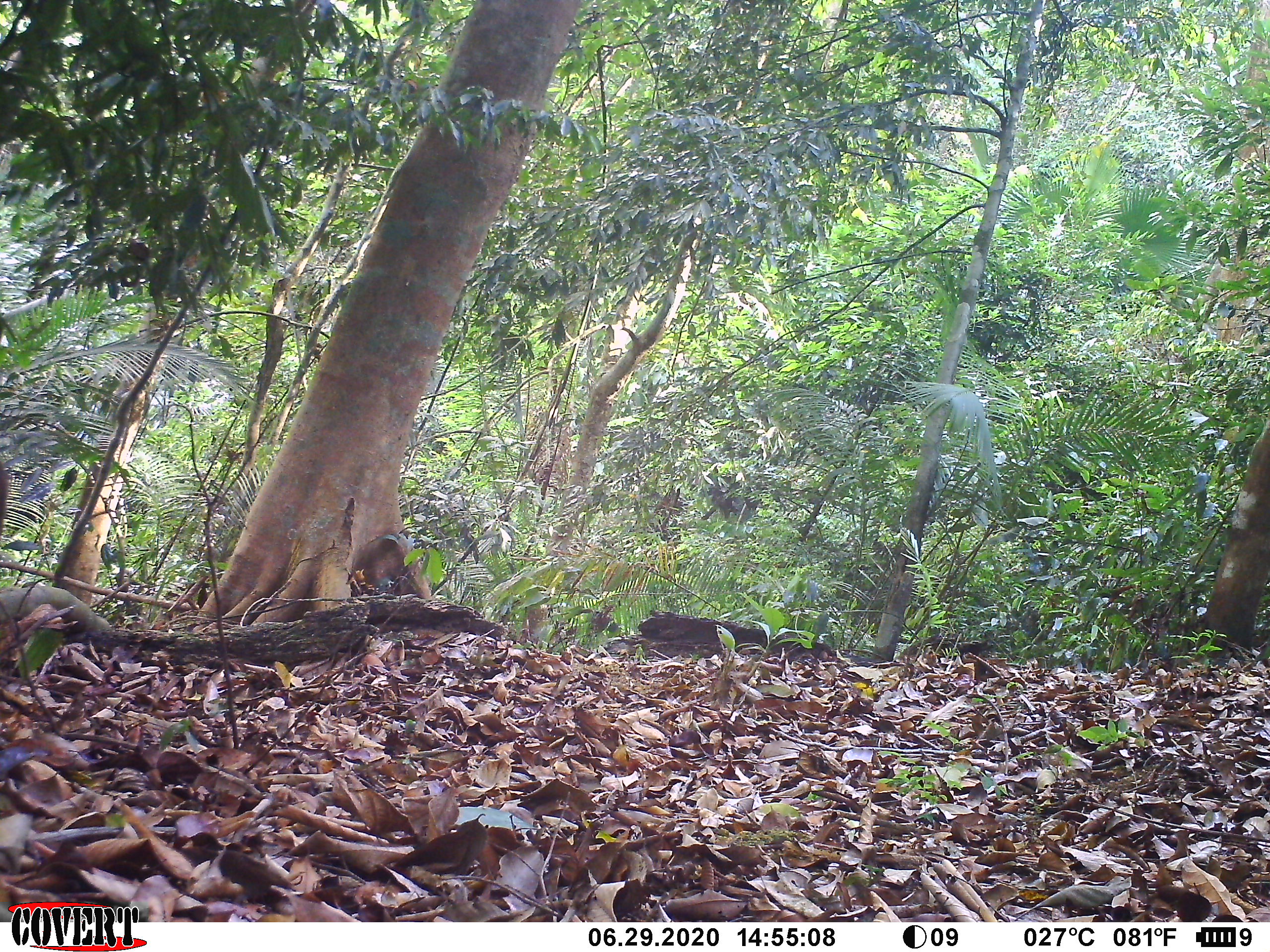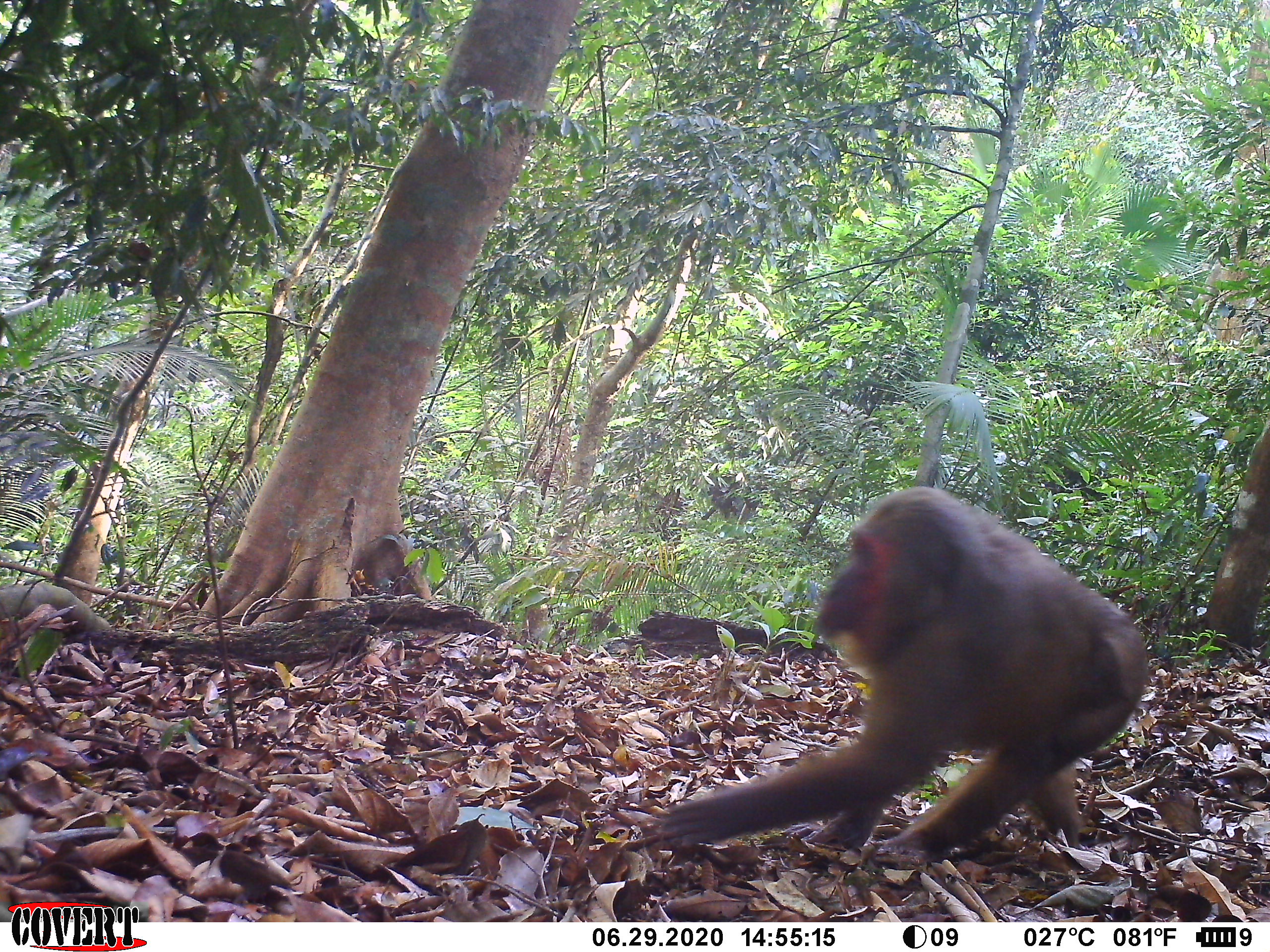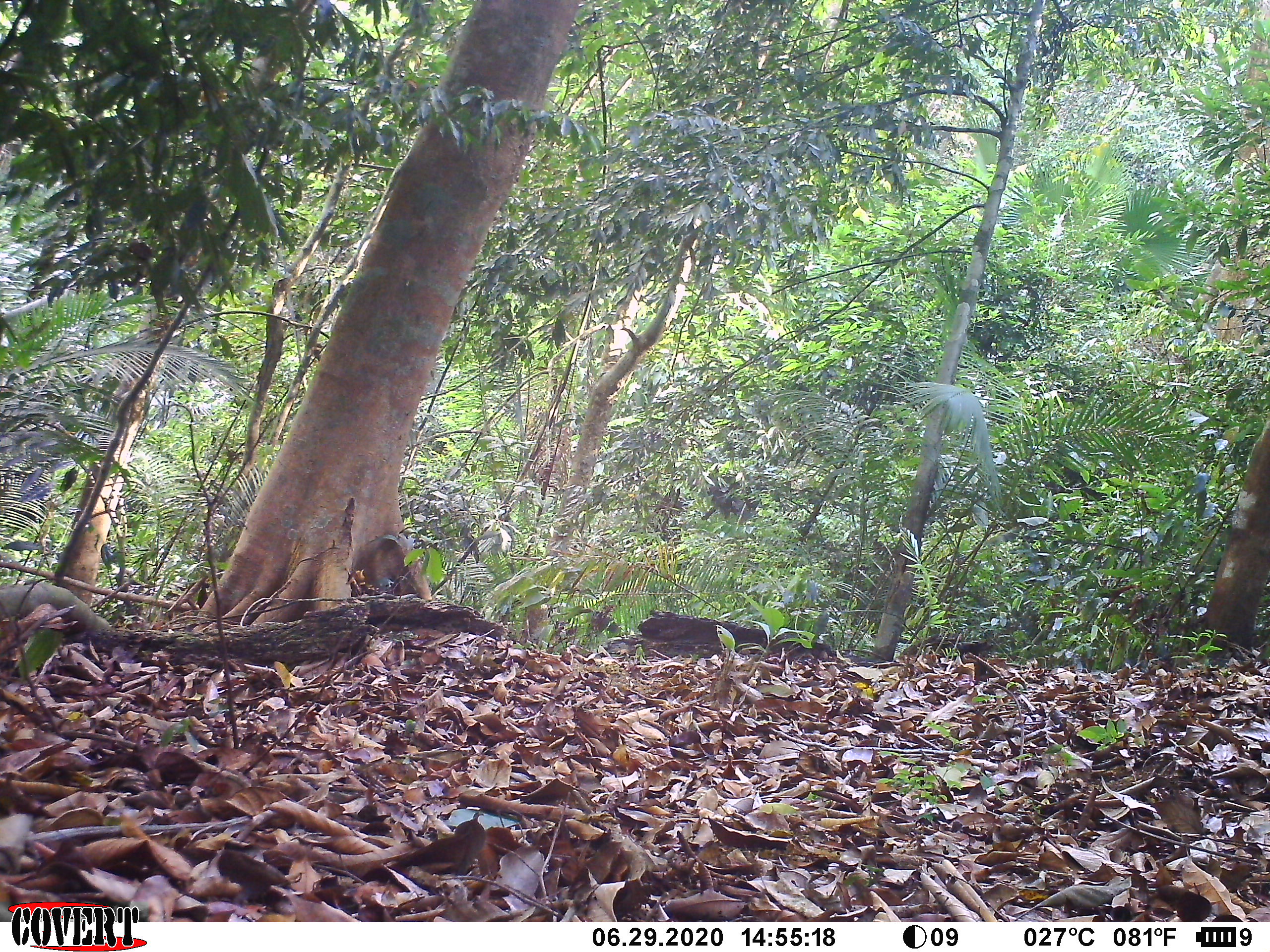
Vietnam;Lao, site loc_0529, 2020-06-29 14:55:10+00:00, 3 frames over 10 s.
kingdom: Animalia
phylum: Chordata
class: Mammalia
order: Primates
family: Cercopithecidae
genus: Macaca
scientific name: Macaca arctoides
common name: stump-tailed macaque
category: stump tailed macaque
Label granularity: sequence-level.